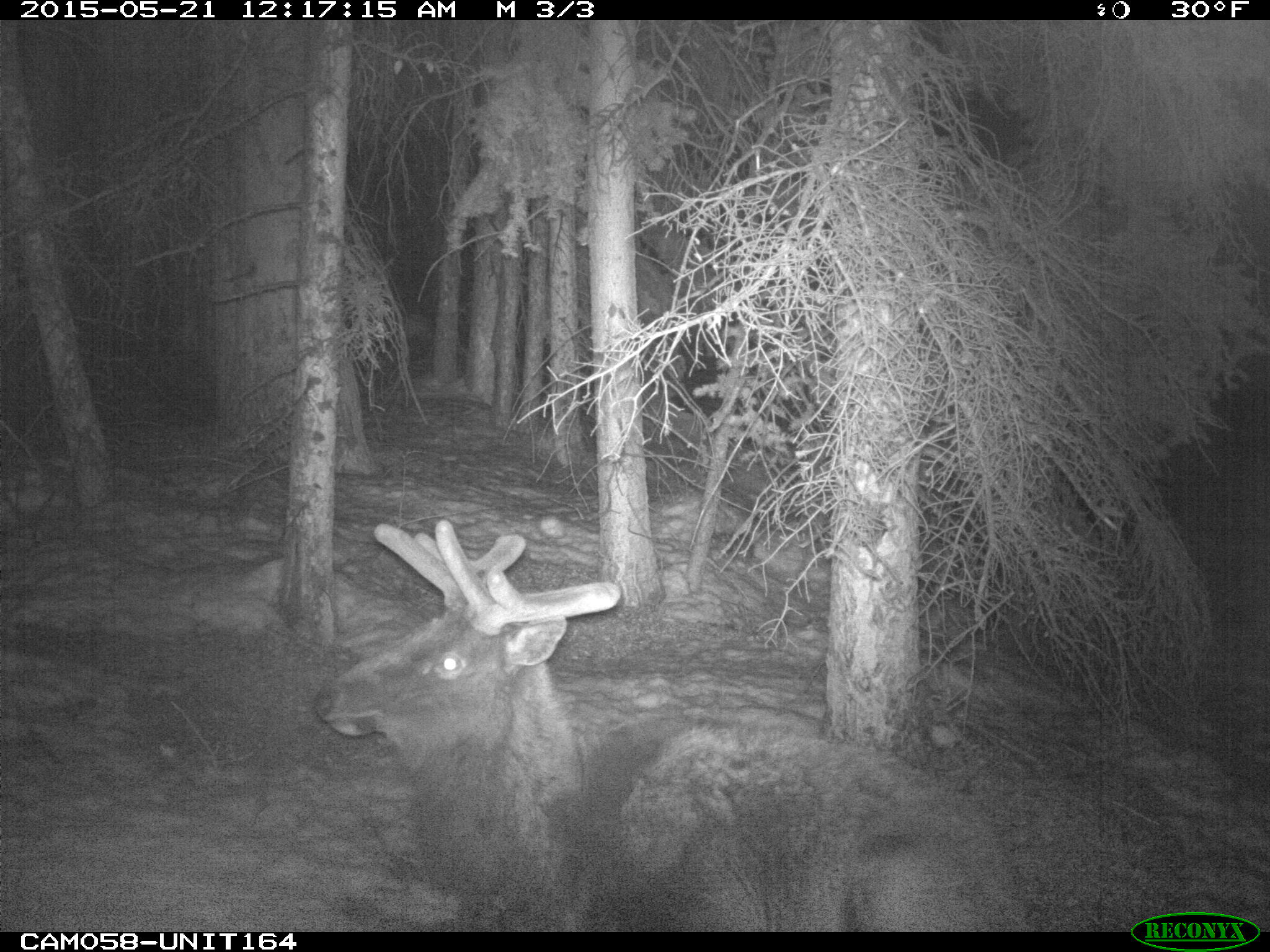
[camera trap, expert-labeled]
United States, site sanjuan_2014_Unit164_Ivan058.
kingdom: Animalia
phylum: Chordata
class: Mammalia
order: Artiodactyla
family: Cervidae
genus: Cervus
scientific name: Cervus elaphus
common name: red deer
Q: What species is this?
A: Cervus elaphus (red deer).